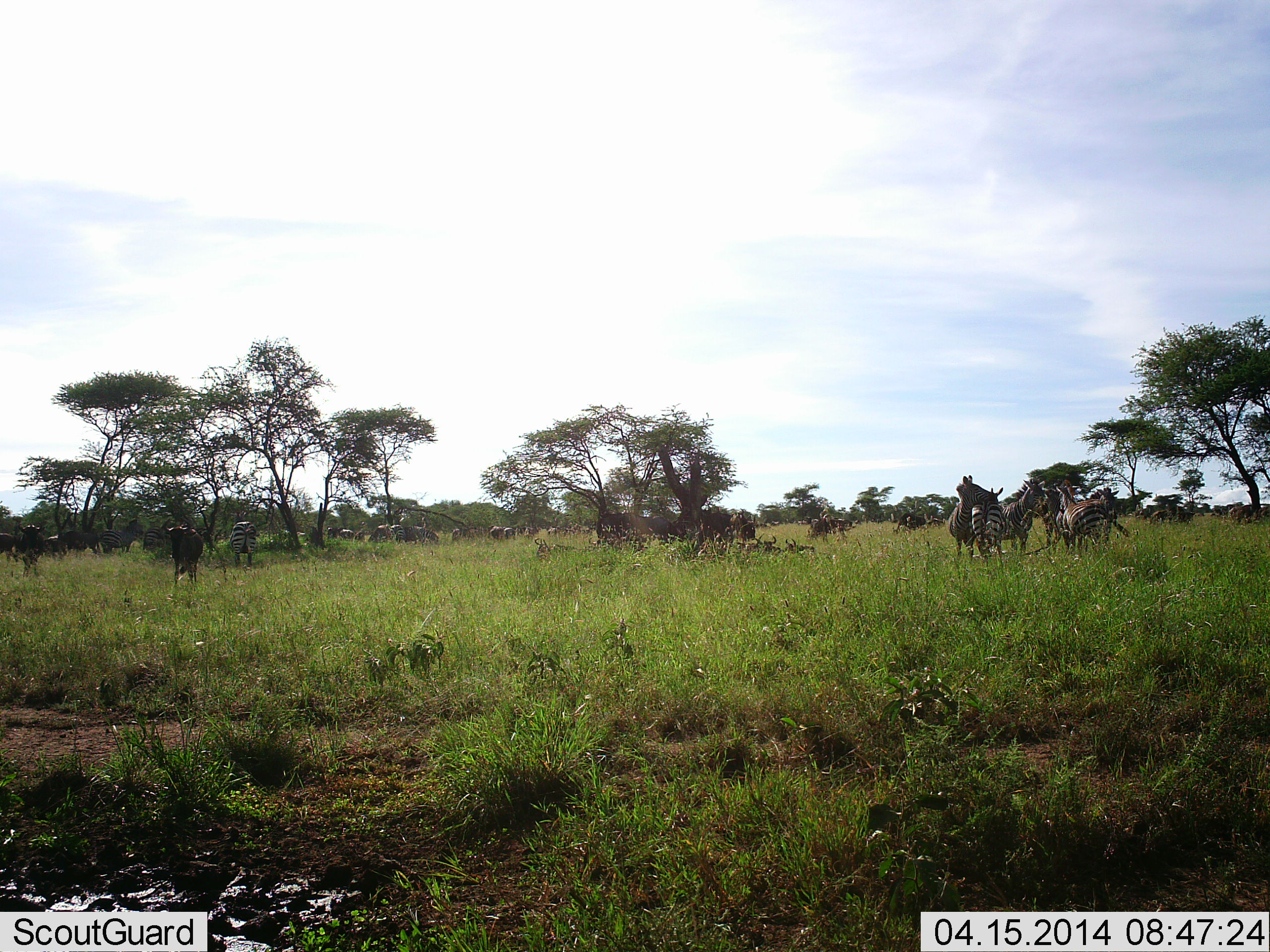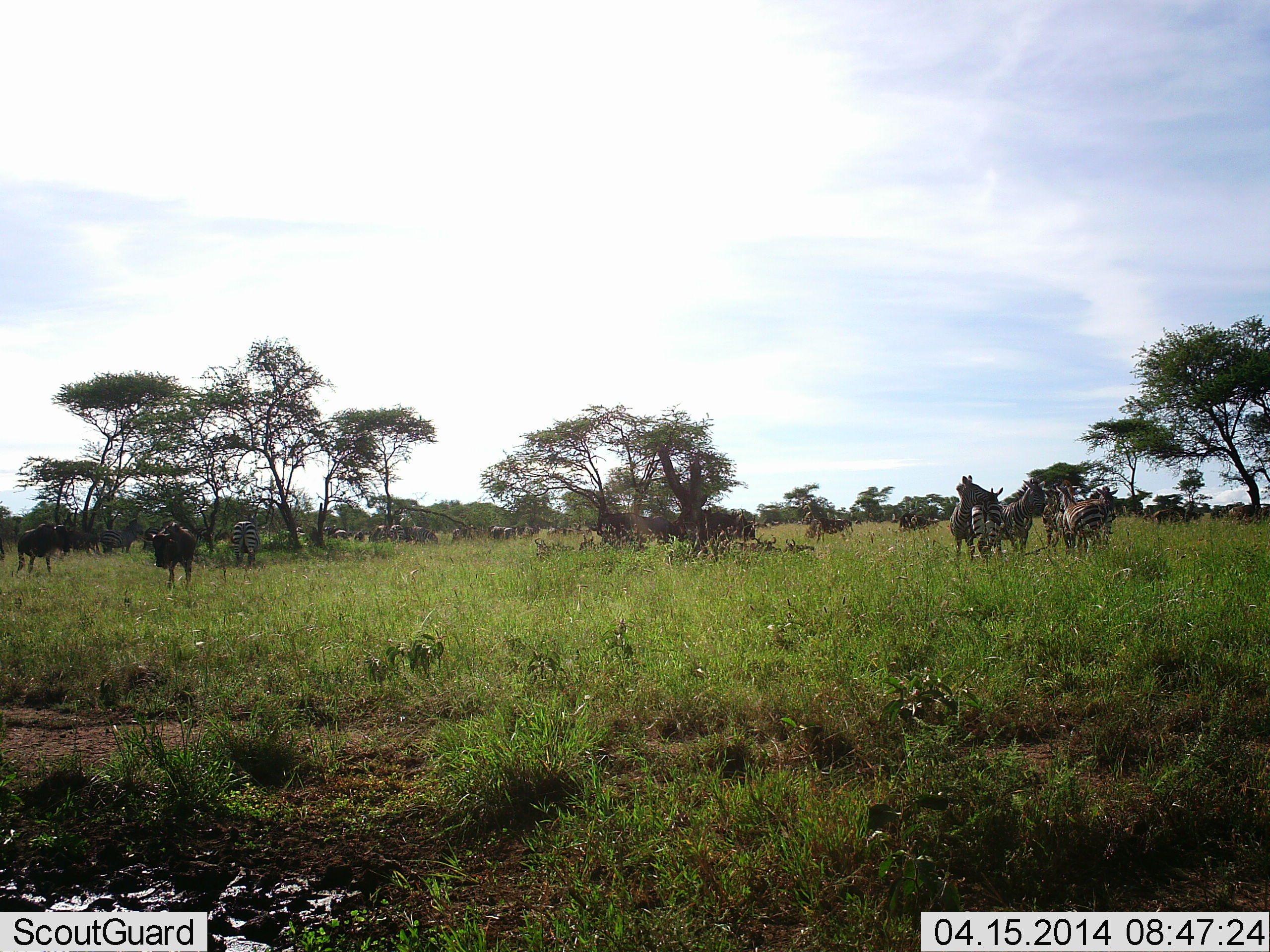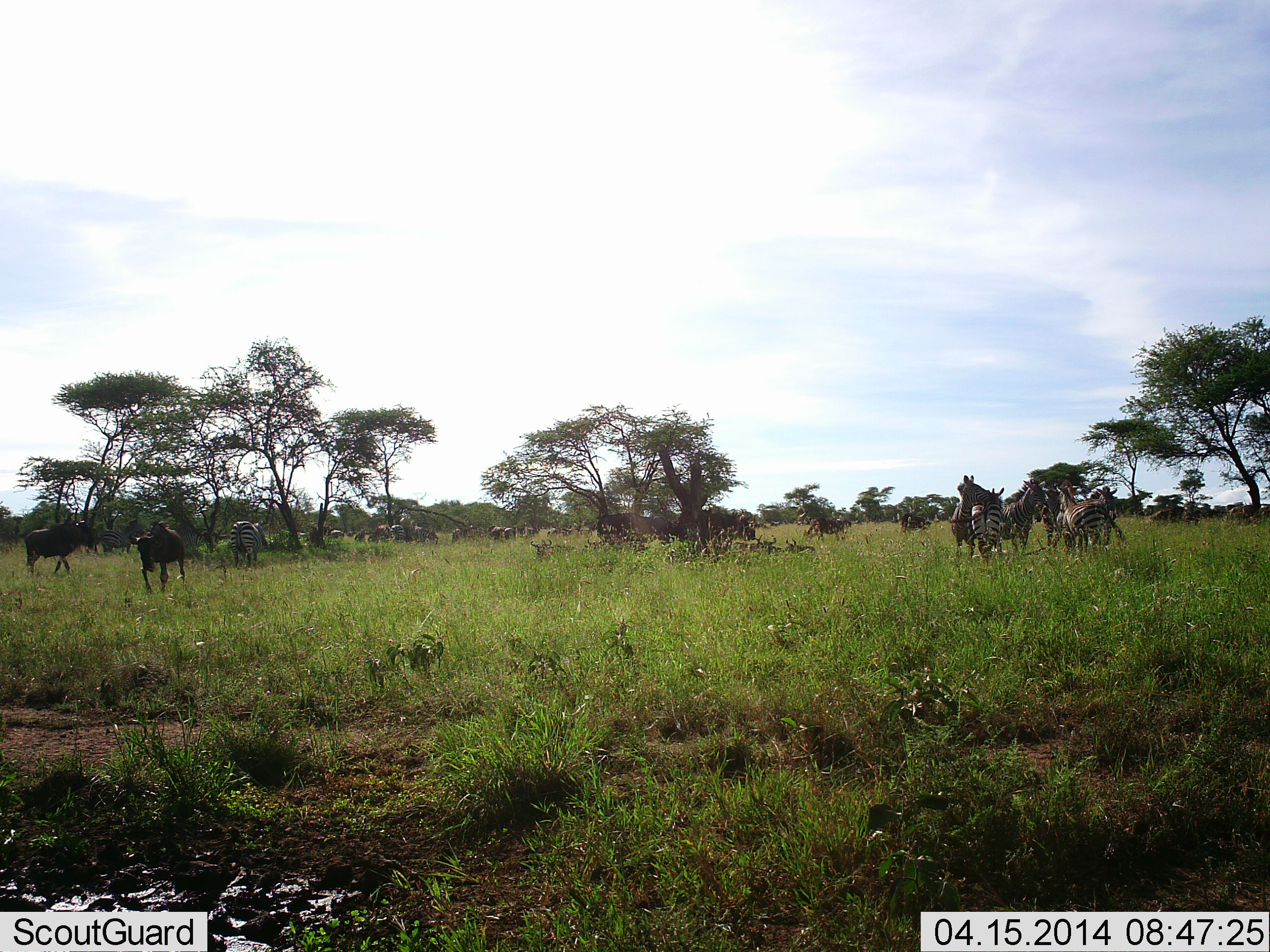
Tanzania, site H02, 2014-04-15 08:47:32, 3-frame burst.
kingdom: Animalia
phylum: Chordata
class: Mammalia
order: Artiodactyla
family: Bovidae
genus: Connochaetes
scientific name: Connochaetes taurinus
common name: blue wildebeest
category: wildebeest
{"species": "wildebeest (blue wildebeest) (Connochaetes taurinus)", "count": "5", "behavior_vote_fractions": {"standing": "67%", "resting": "8%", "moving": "42%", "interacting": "0%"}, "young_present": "0%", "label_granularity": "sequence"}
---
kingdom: Animalia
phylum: Chordata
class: Mammalia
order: Perissodactyla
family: Equidae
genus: Equus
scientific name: Equus quagga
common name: plains zebra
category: zebra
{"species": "zebra (plains zebra) (Equus quagga)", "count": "10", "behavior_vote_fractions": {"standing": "90%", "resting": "0%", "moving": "20%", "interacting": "40%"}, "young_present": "0%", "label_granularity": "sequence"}